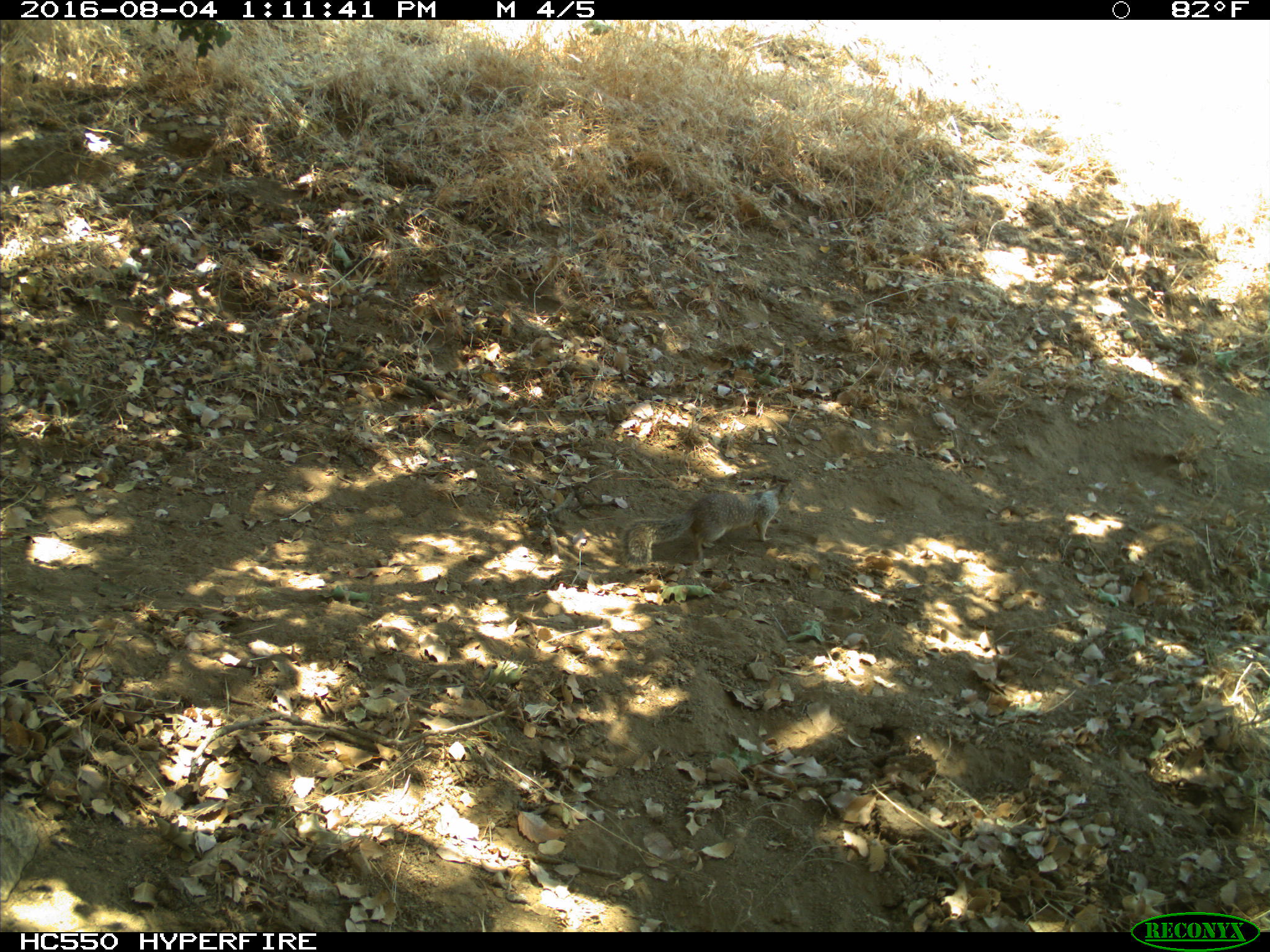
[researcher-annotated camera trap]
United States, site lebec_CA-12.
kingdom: Animalia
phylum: Chordata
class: Mammalia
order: Rodentia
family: Sciuridae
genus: Otospermophilus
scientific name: Otospermophilus beecheyi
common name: california ground squirrel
Otospermophilus beecheyi (california ground squirrel).